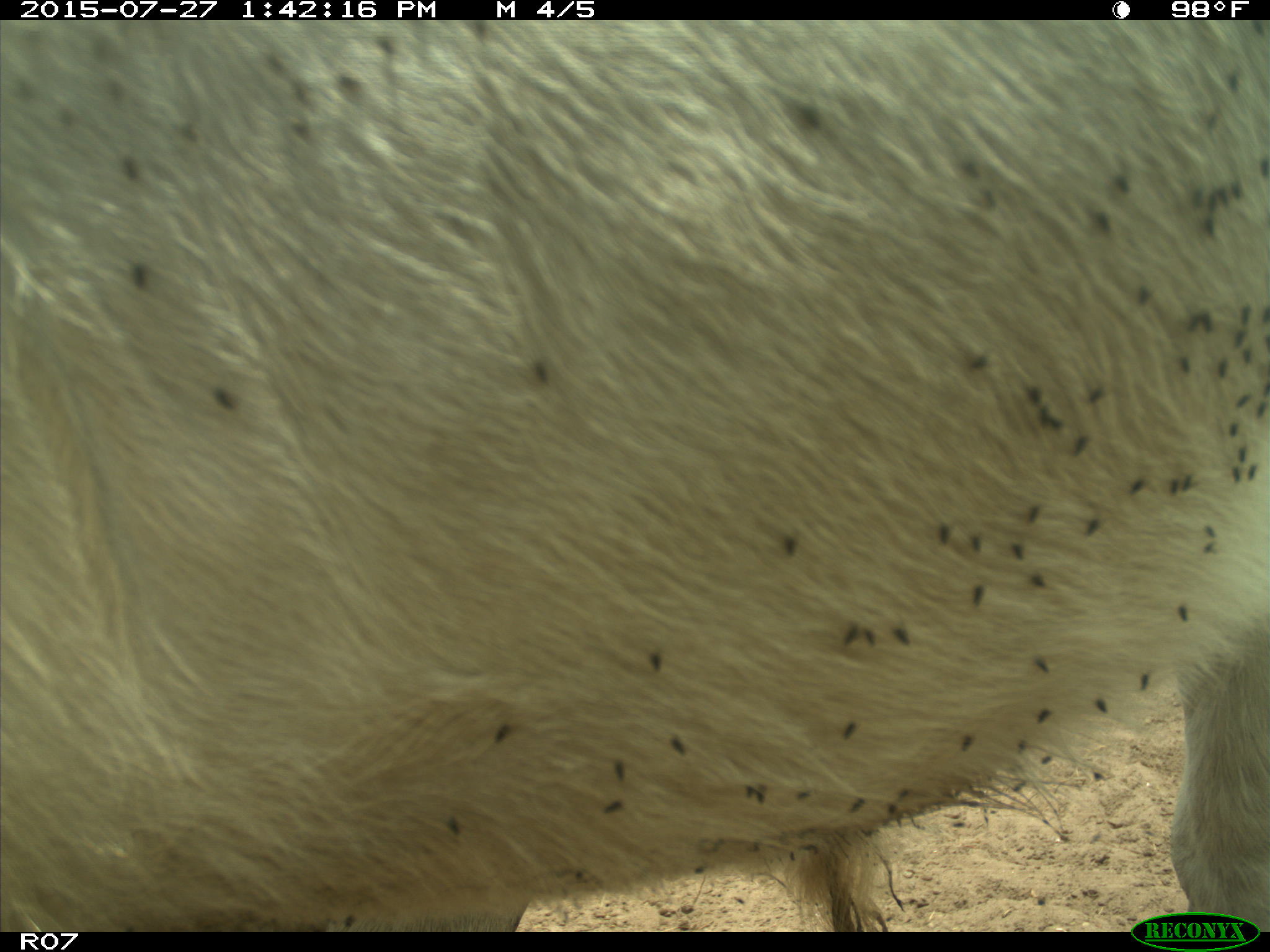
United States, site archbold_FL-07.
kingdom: Animalia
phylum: Chordata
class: Mammalia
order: Artiodactyla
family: Bovidae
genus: Bos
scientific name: Bos taurus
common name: domestic cow